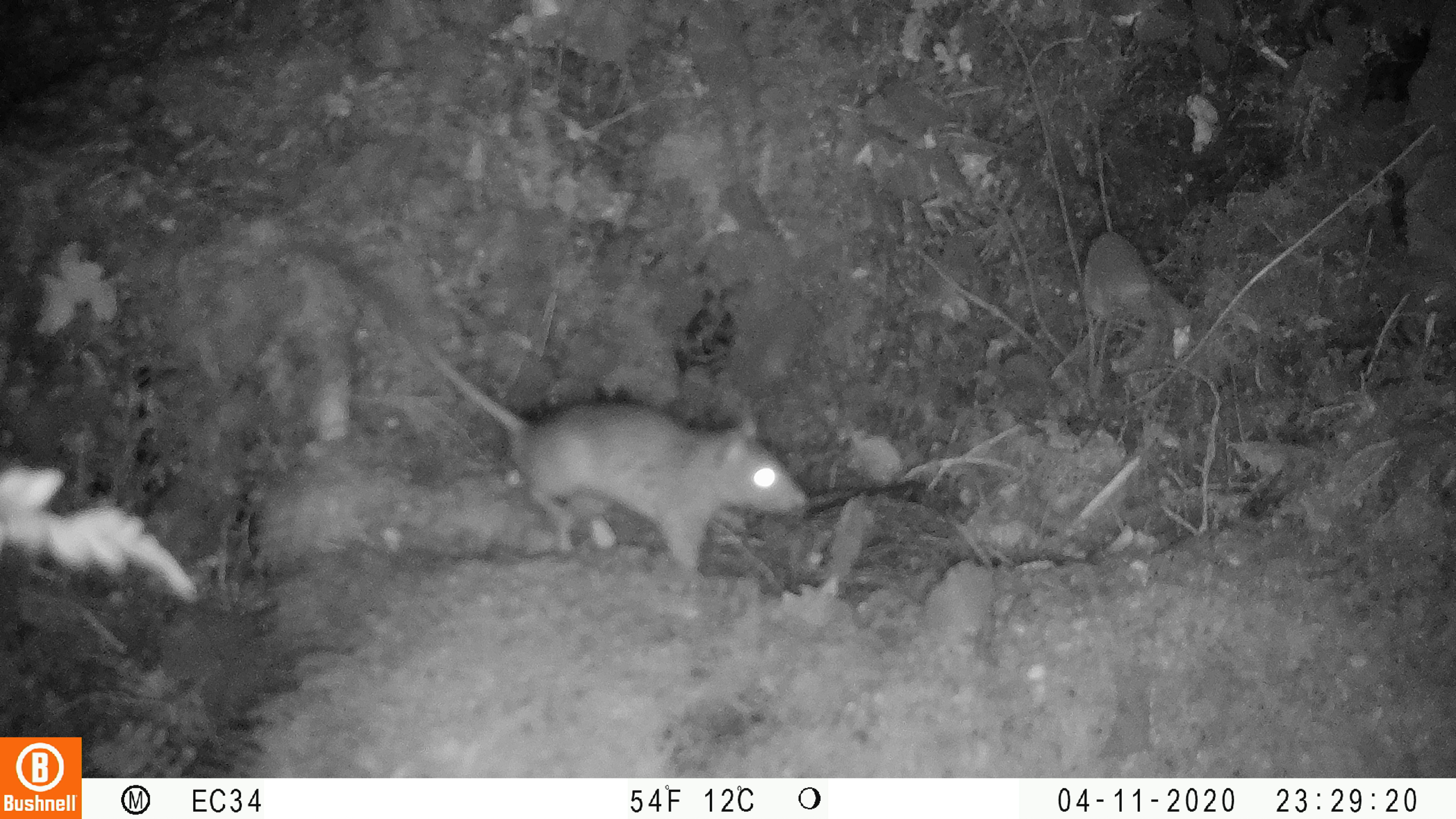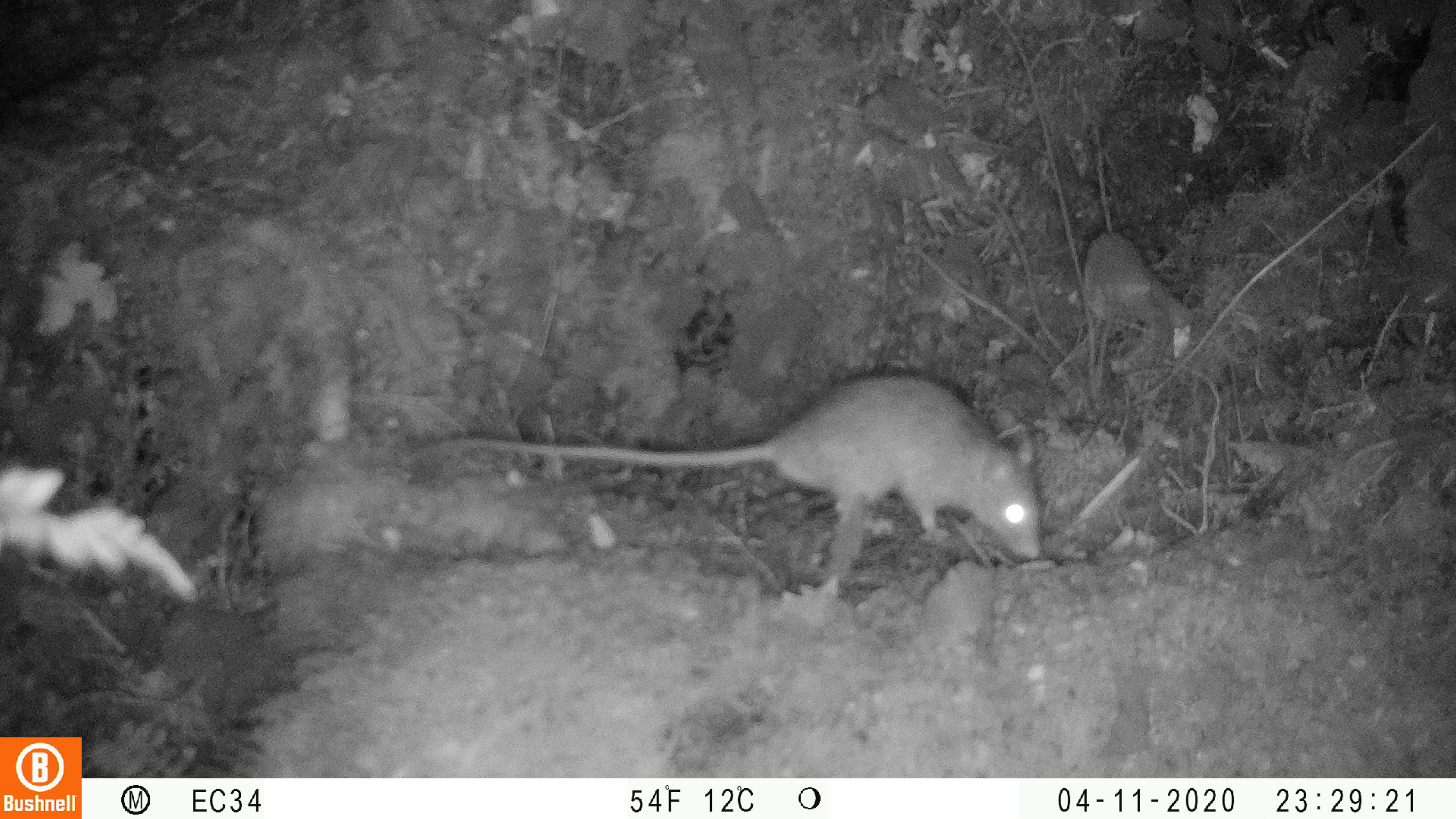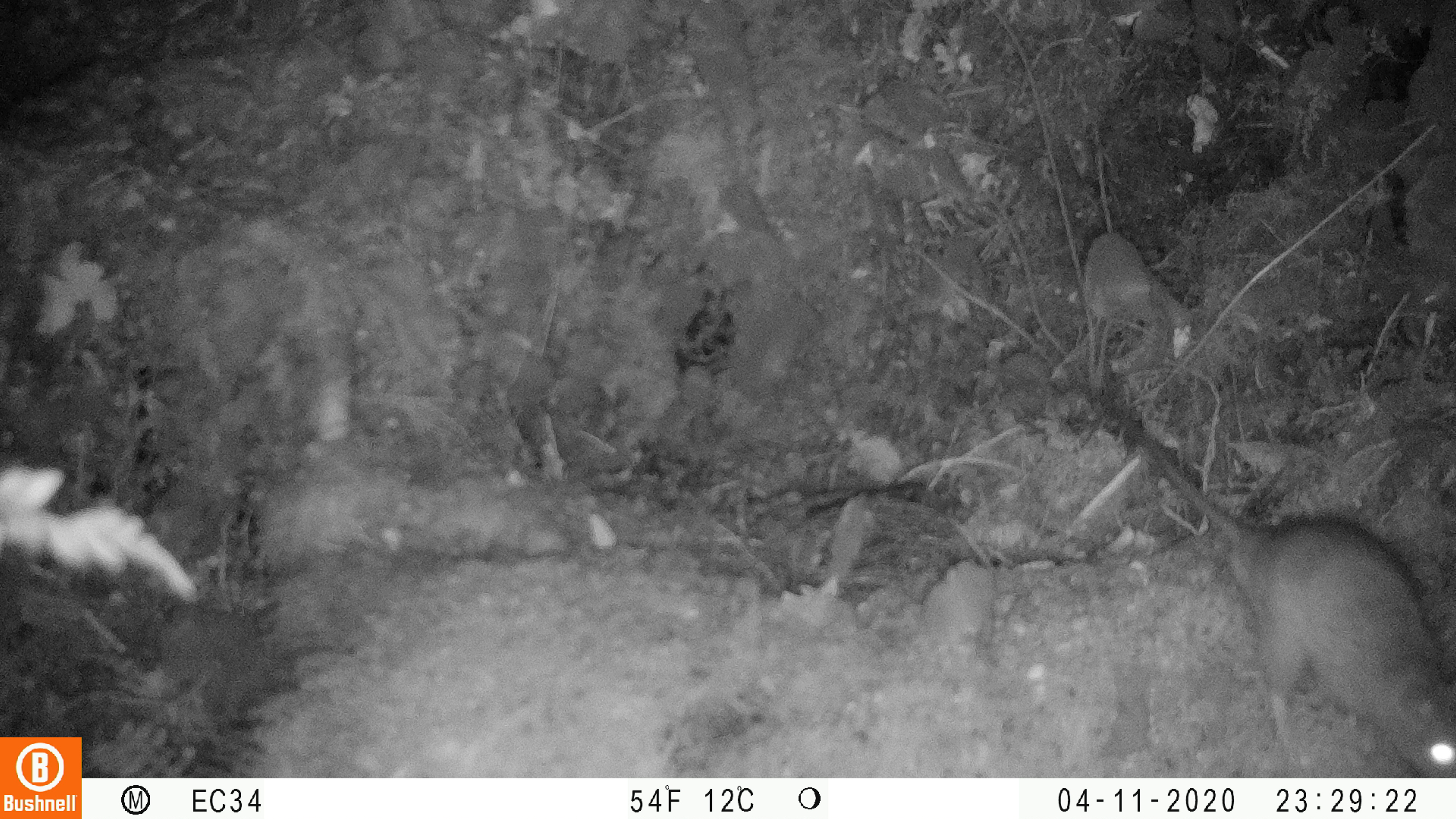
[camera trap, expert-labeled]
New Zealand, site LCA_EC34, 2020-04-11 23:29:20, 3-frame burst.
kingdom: Animalia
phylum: Chordata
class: Mammalia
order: Rodentia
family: Muridae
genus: Rattus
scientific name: Rattus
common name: rat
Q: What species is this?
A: Rat (Rattus).